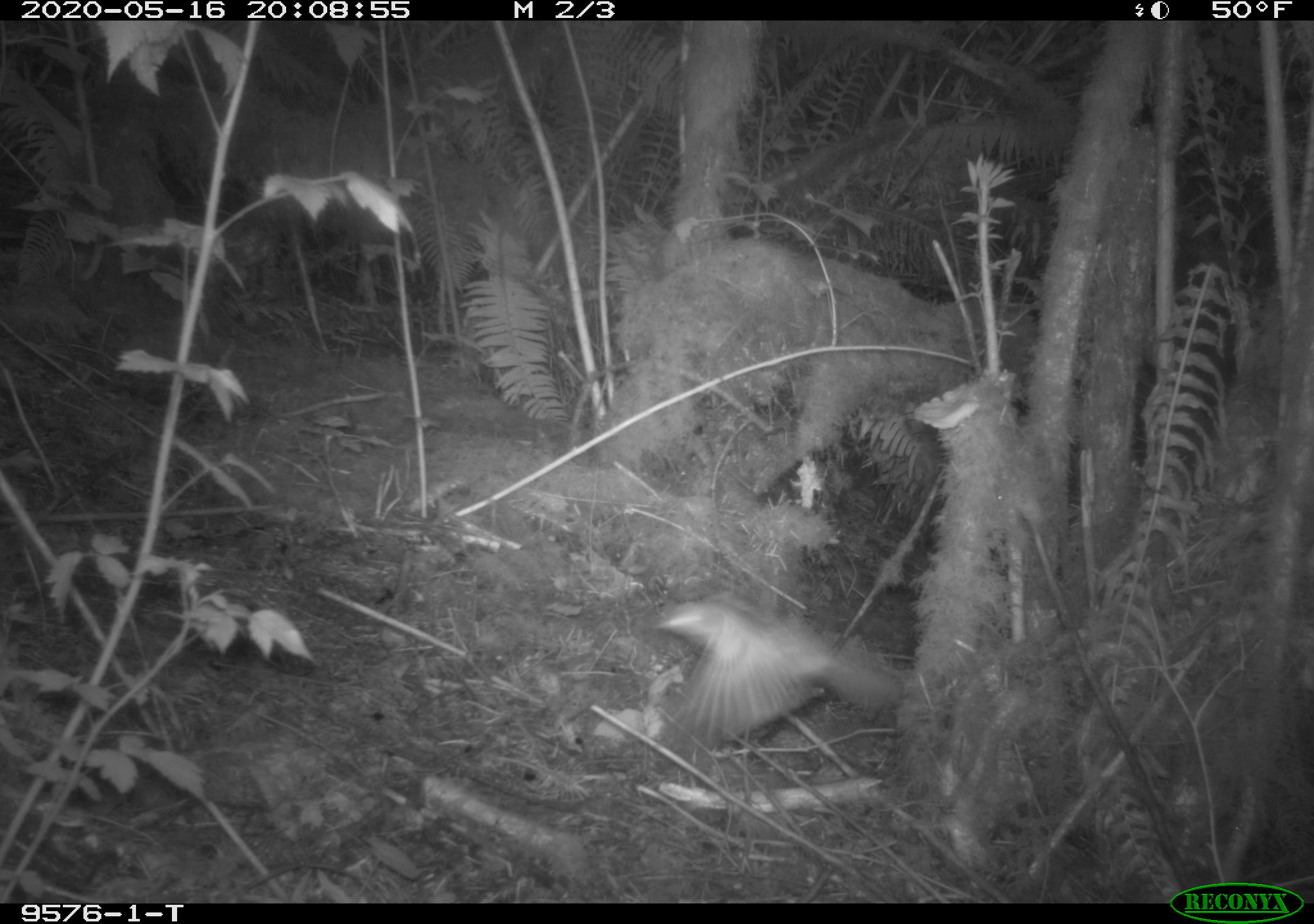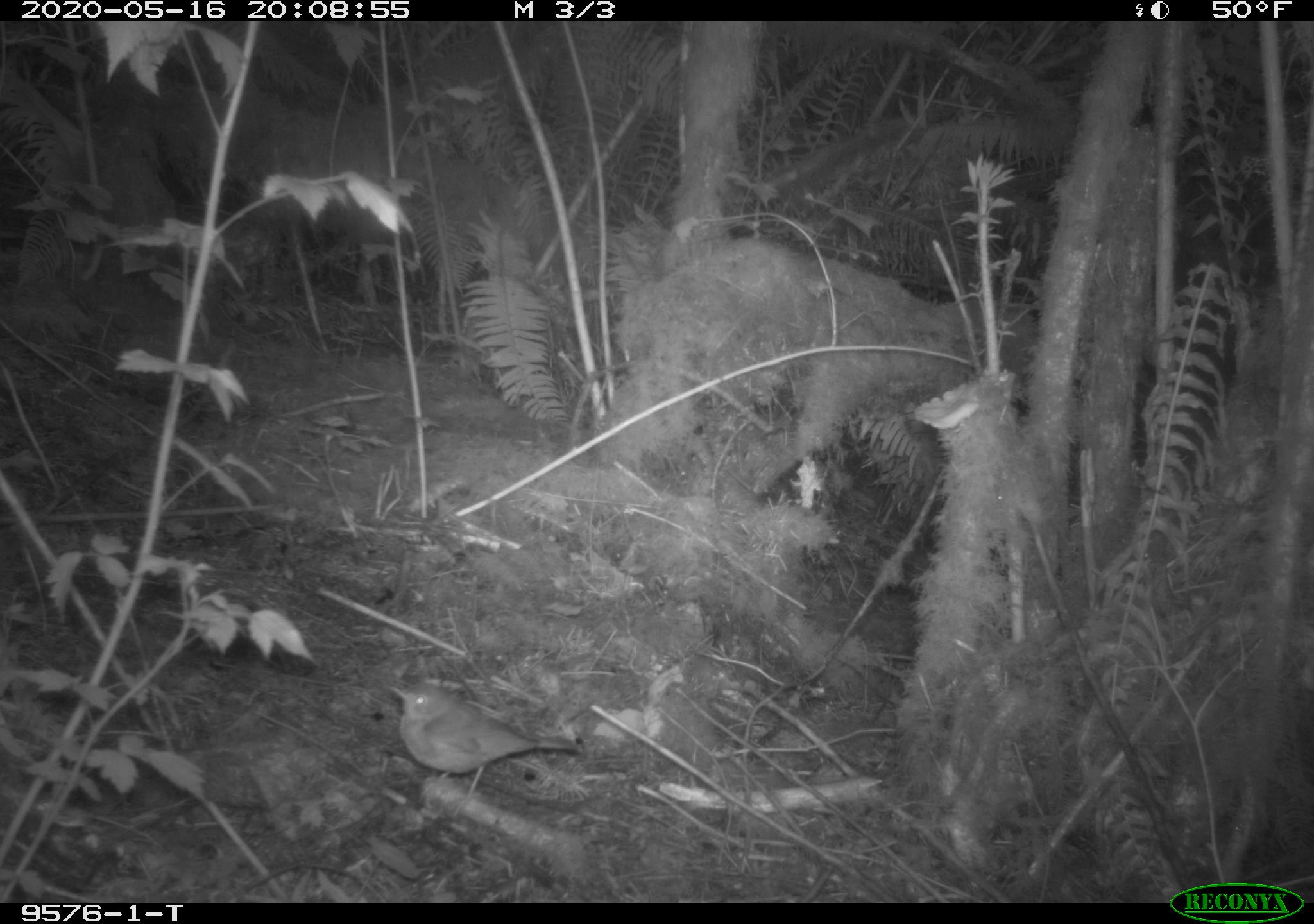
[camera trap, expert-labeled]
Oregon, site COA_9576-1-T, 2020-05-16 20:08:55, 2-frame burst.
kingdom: Animalia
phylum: Chordata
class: Aves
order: Passeriformes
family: Turdidae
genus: Catharus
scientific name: Catharus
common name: brown thrushes and nightingale-thrushes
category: catharus species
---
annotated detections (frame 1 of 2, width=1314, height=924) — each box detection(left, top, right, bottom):
catharus species: detection(655, 593, 908, 747)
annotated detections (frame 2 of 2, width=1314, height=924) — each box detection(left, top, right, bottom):
catharus species: detection(392, 680, 563, 796)